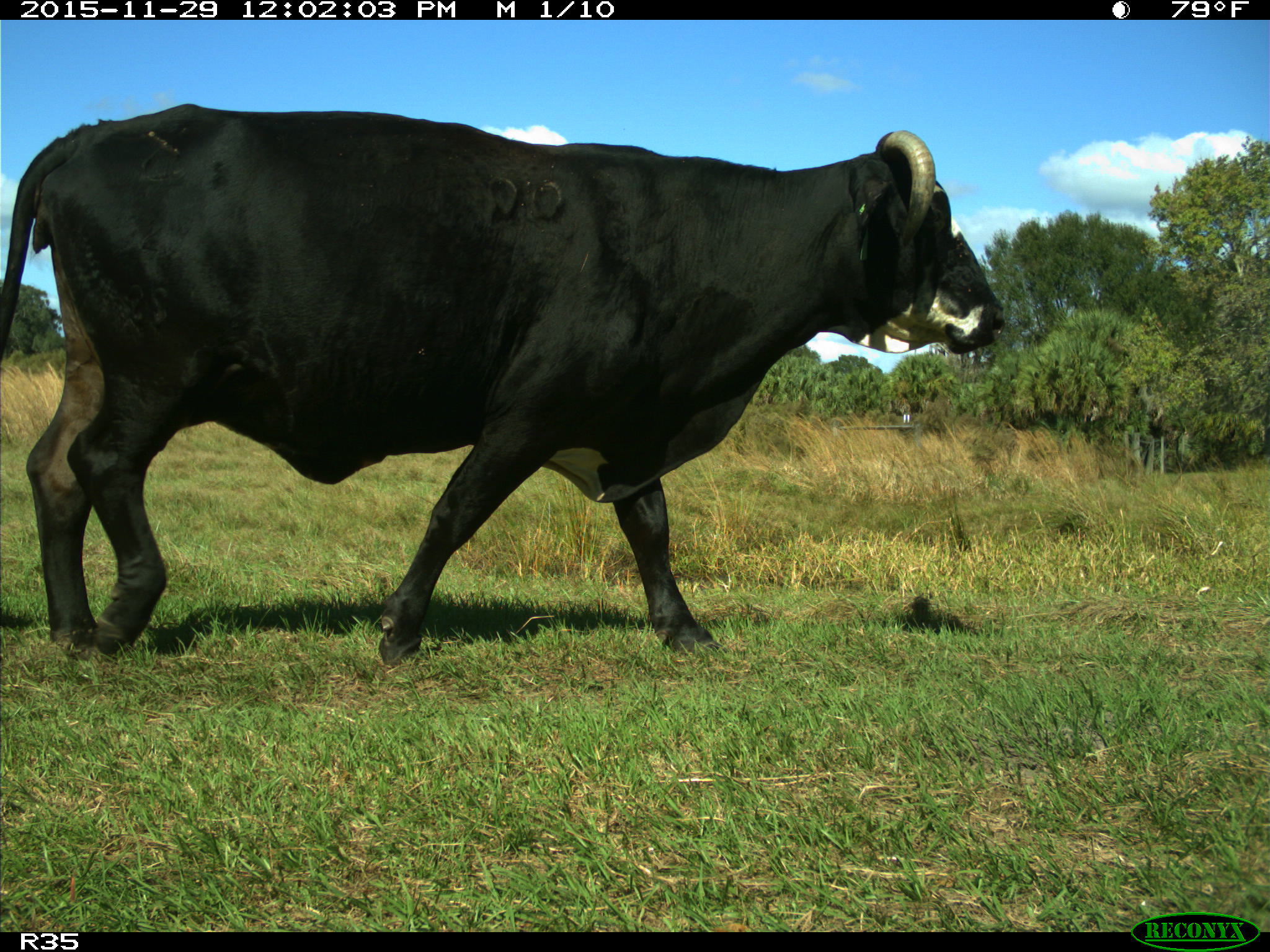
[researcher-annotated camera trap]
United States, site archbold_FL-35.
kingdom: Animalia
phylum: Chordata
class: Mammalia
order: Artiodactyla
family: Bovidae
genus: Bos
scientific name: Bos taurus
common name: domestic cow